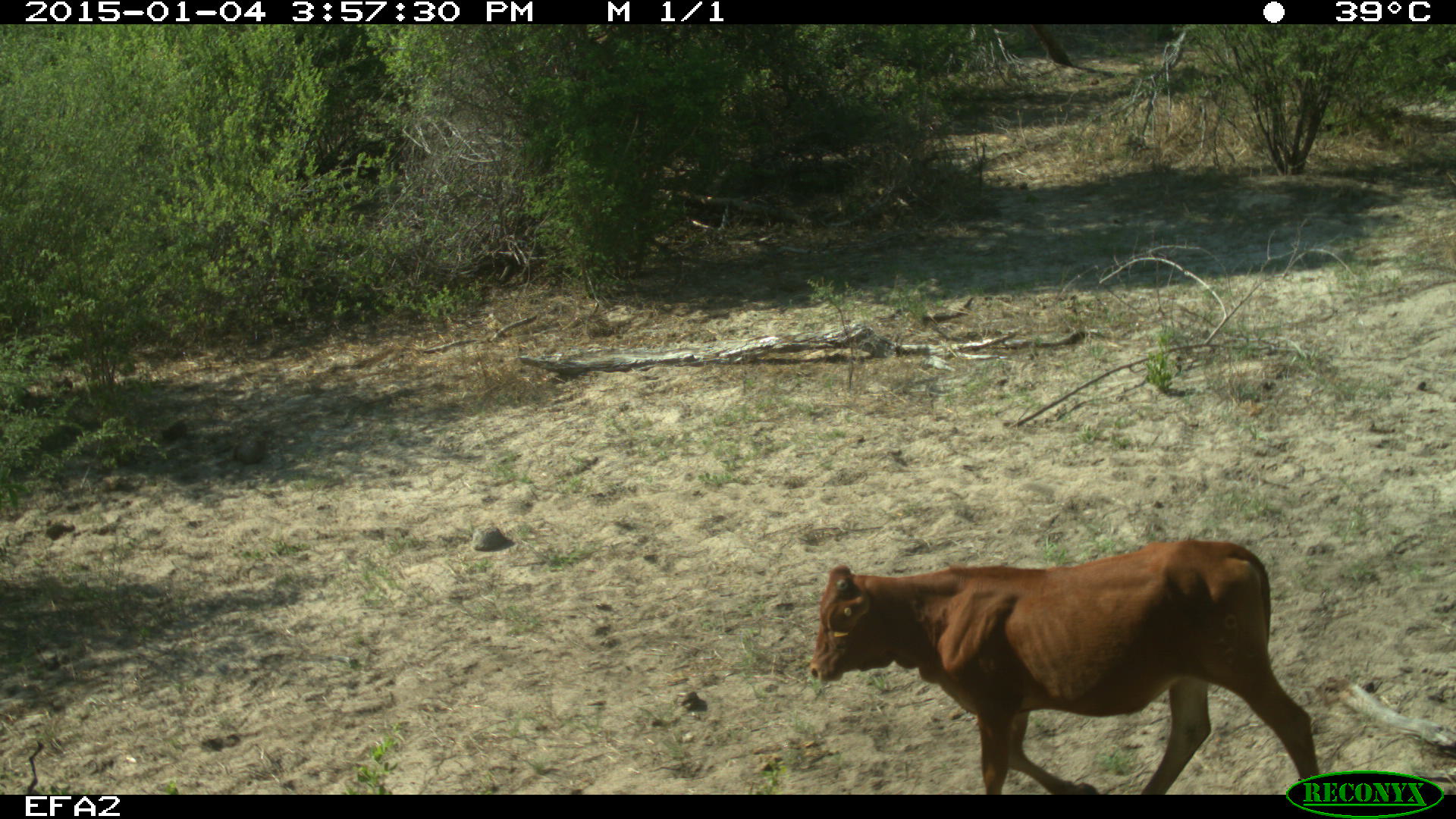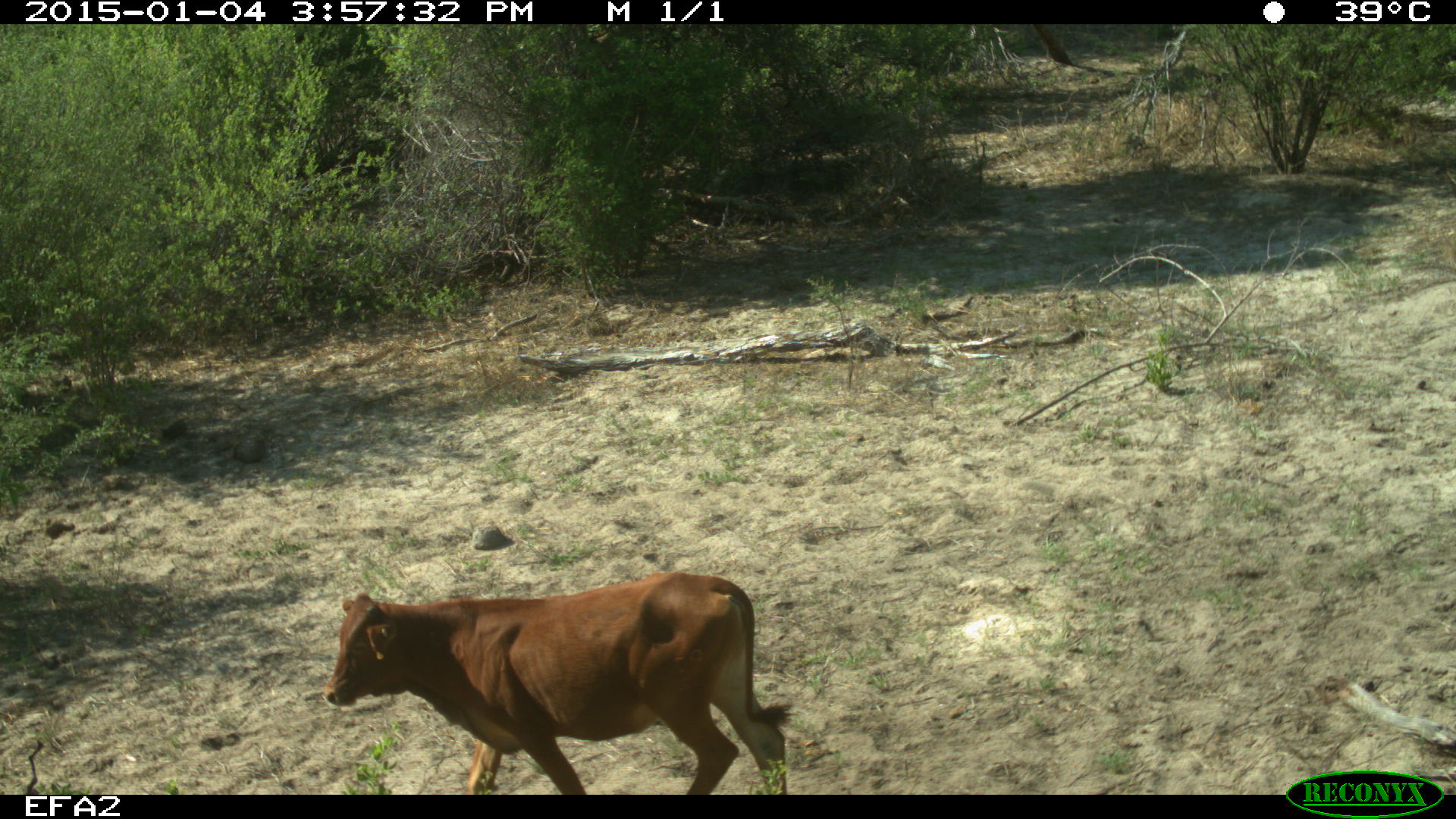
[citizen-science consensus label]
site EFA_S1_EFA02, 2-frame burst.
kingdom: Animalia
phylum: Chordata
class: Mammalia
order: Artiodactyla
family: Bovidae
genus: Bos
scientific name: Bos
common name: cattle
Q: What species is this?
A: Cattle (Bos).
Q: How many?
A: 1.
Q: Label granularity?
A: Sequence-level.